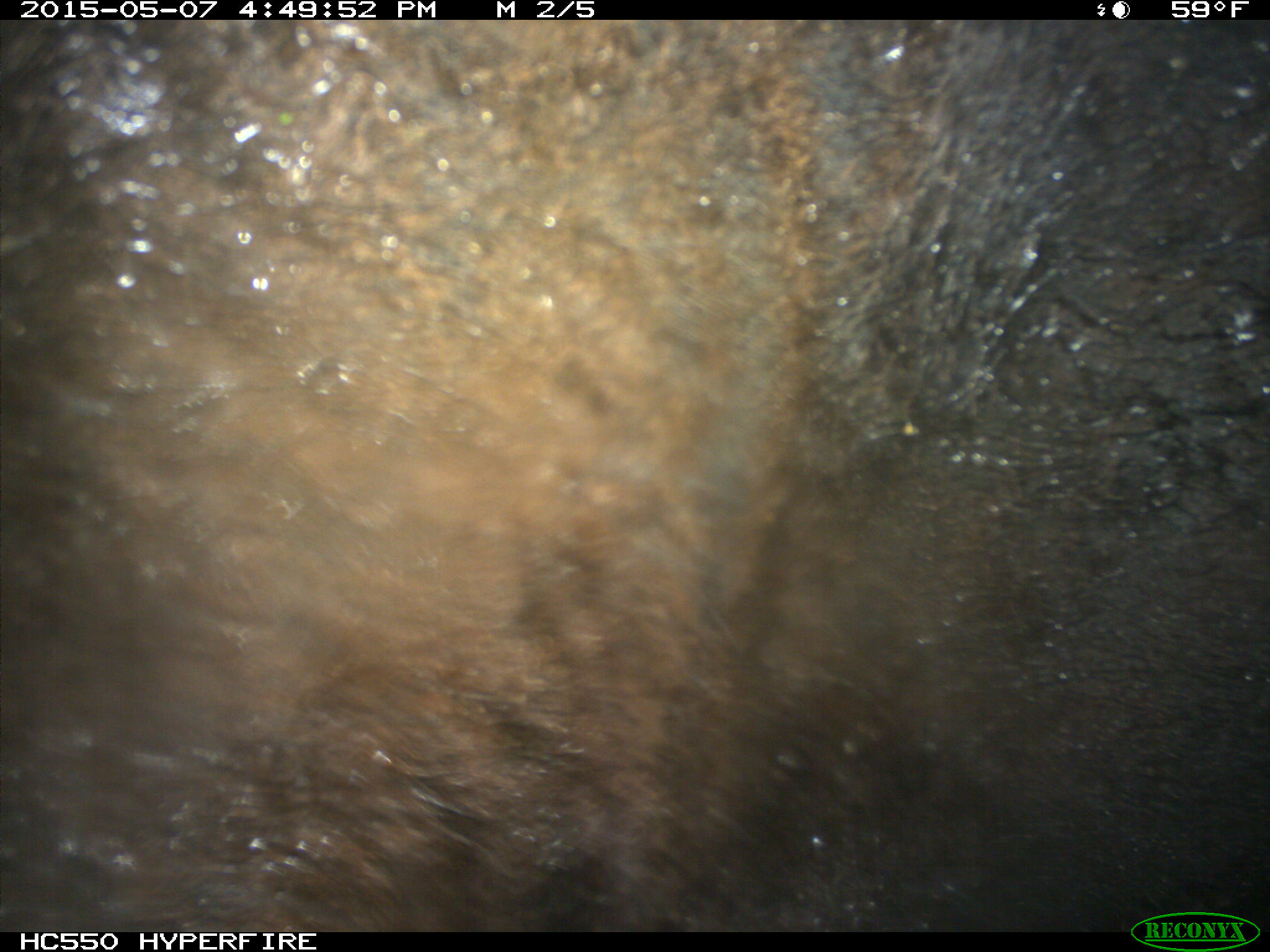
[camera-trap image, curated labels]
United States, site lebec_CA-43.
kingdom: Animalia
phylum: Chordata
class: Mammalia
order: Artiodactyla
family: Bovidae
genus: Bos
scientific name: Bos taurus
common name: domestic cow